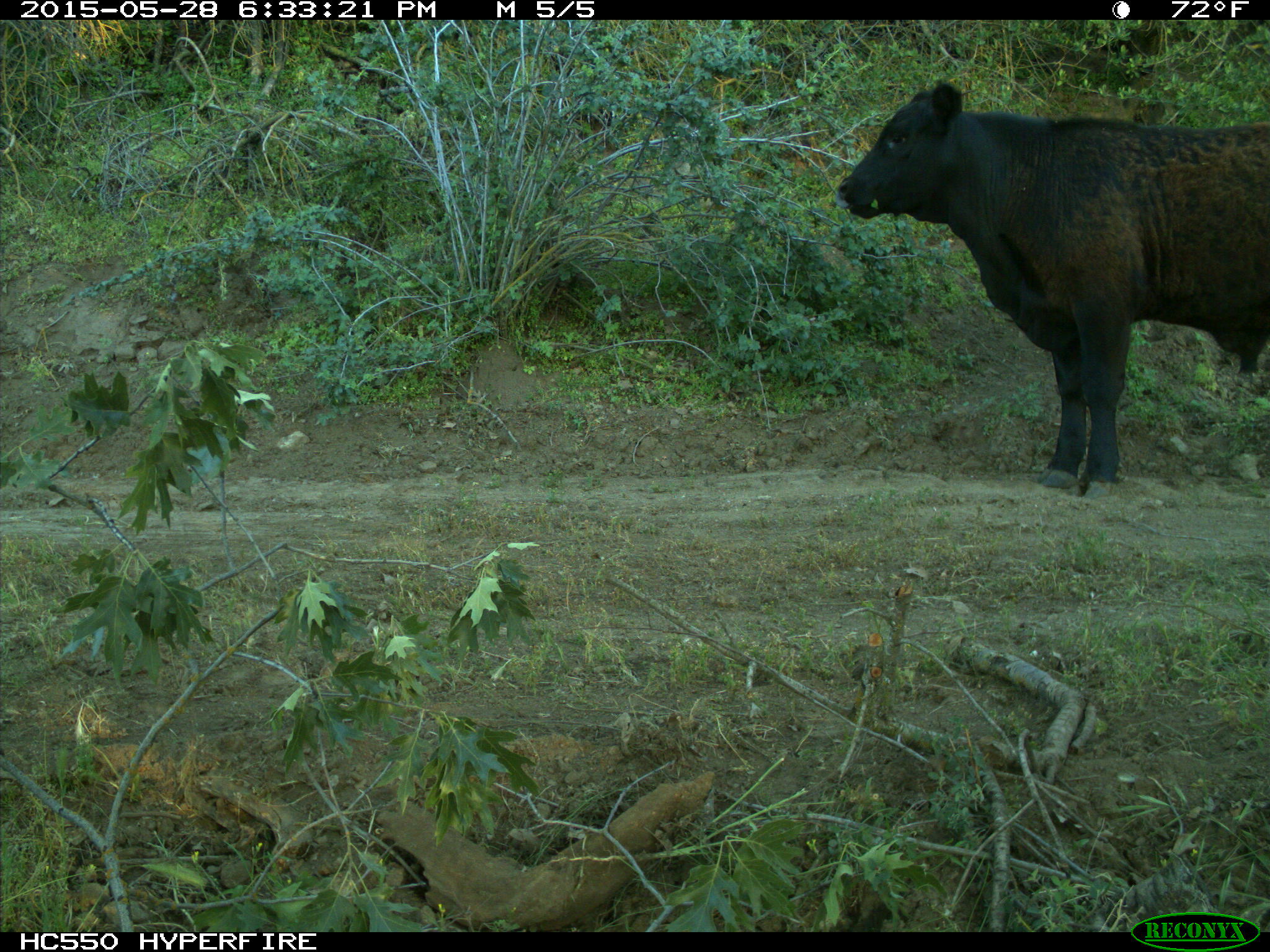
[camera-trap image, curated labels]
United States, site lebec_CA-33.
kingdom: Animalia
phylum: Chordata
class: Mammalia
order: Artiodactyla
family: Bovidae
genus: Bos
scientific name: Bos taurus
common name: domestic cow